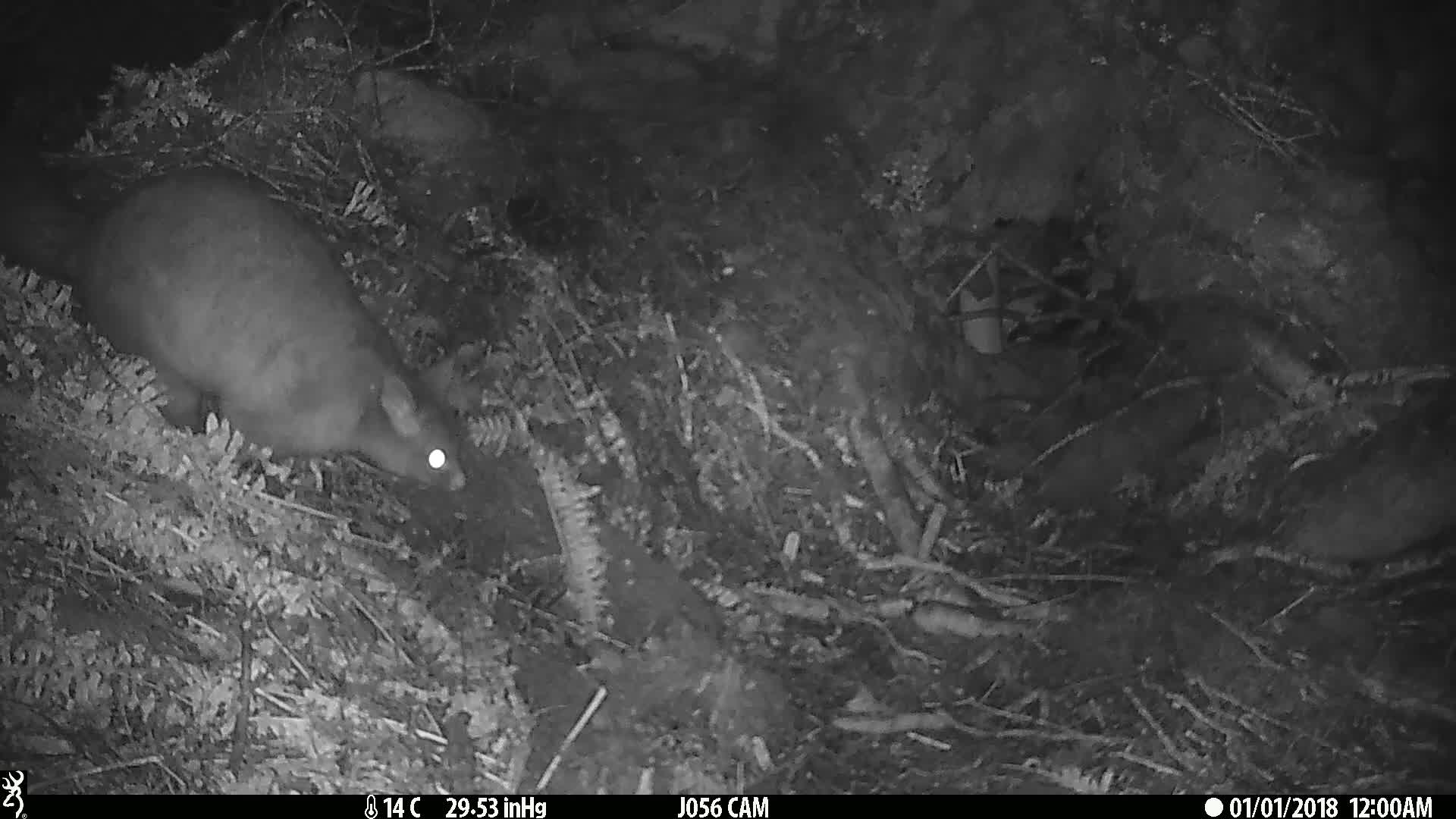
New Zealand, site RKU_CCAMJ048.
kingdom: Animalia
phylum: Chordata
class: Mammalia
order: Diprotodontia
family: Phalangeridae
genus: Trichosurus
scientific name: Trichosurus vulpecula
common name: common brushtail possum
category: possum